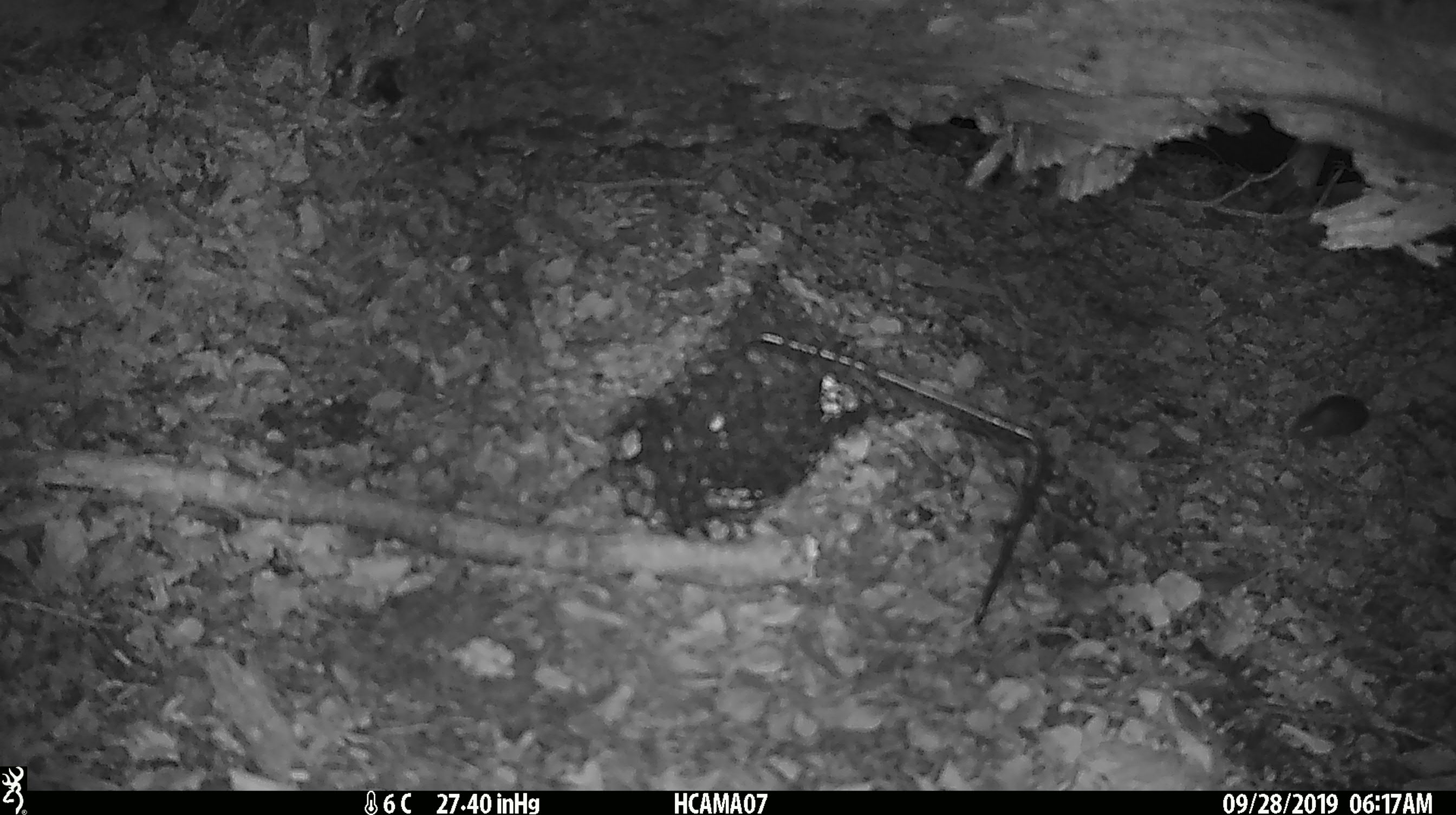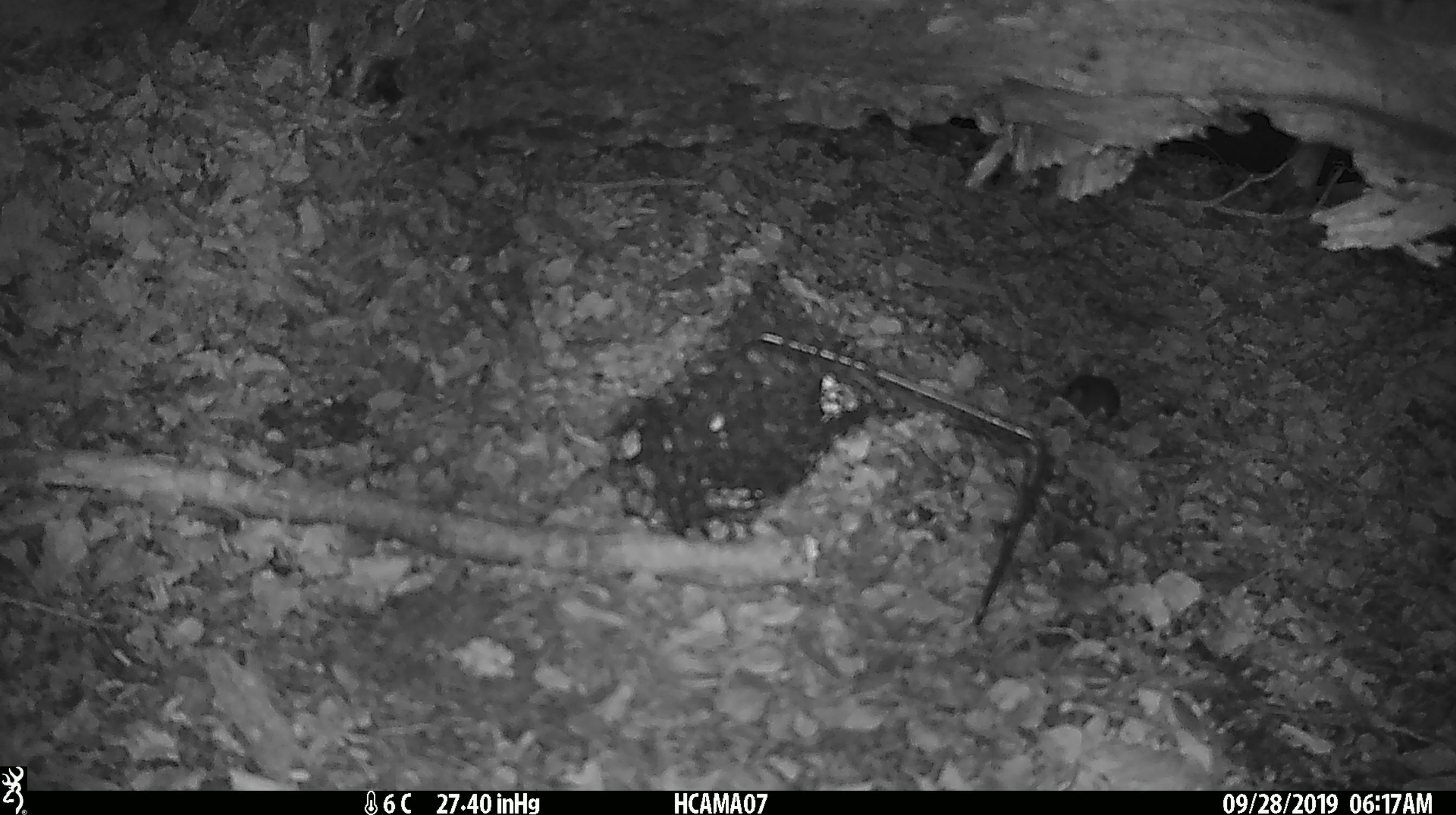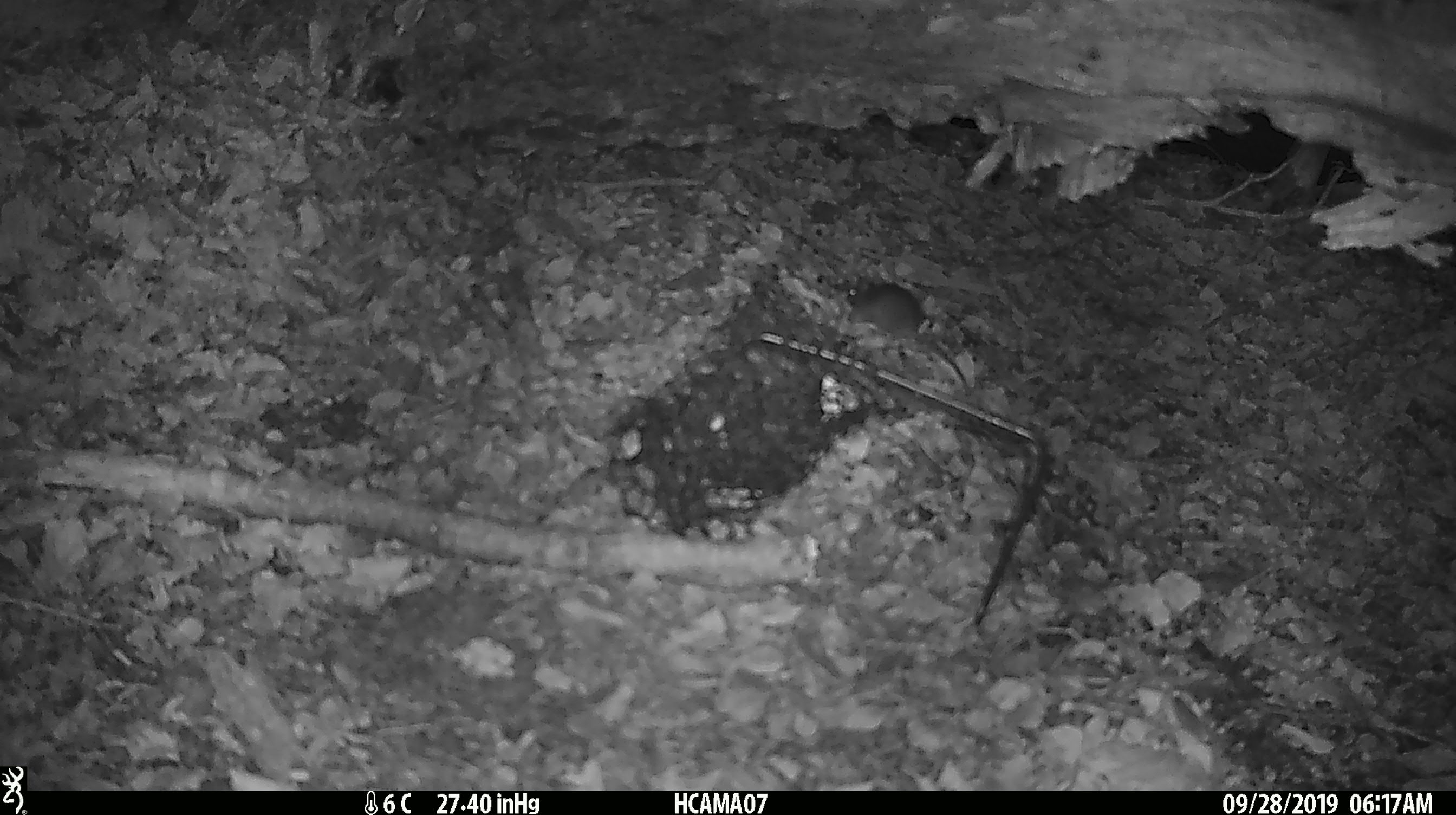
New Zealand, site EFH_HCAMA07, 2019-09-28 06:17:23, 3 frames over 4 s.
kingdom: Animalia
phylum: Chordata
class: Mammalia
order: Rodentia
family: Muridae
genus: Mus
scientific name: Mus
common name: mouse